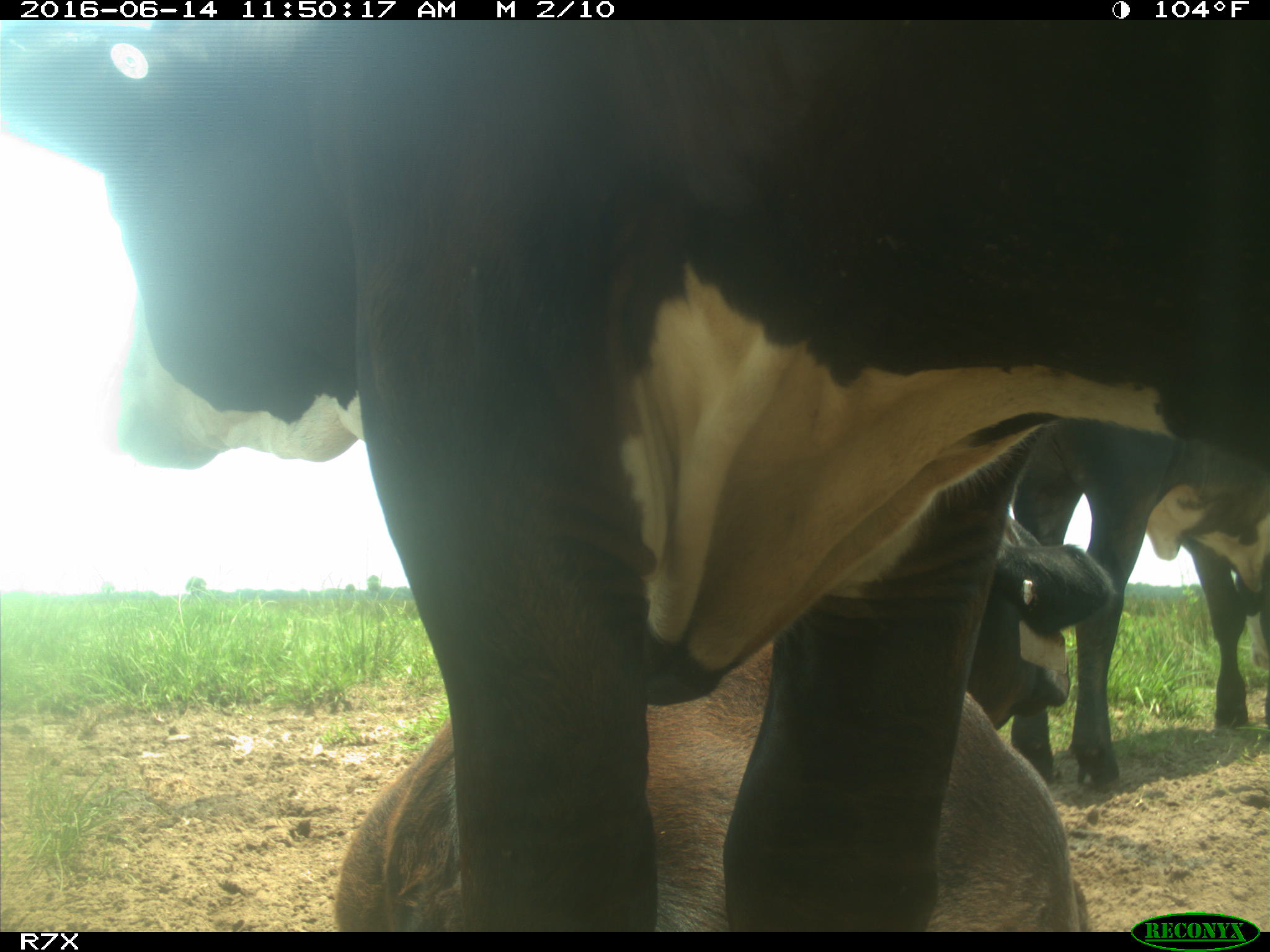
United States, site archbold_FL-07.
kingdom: Animalia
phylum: Chordata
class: Mammalia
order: Artiodactyla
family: Bovidae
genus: Bos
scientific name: Bos taurus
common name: domestic cow